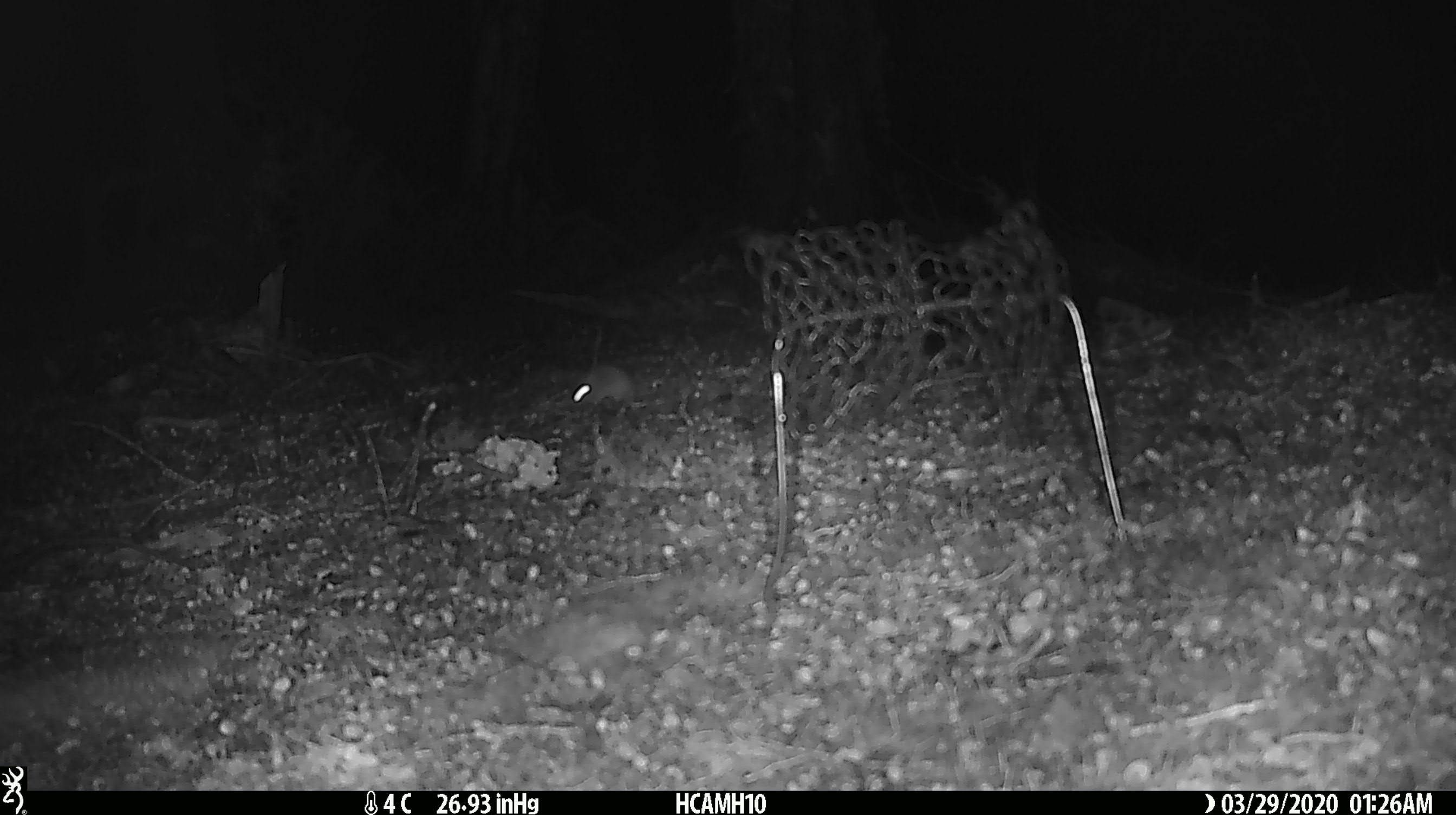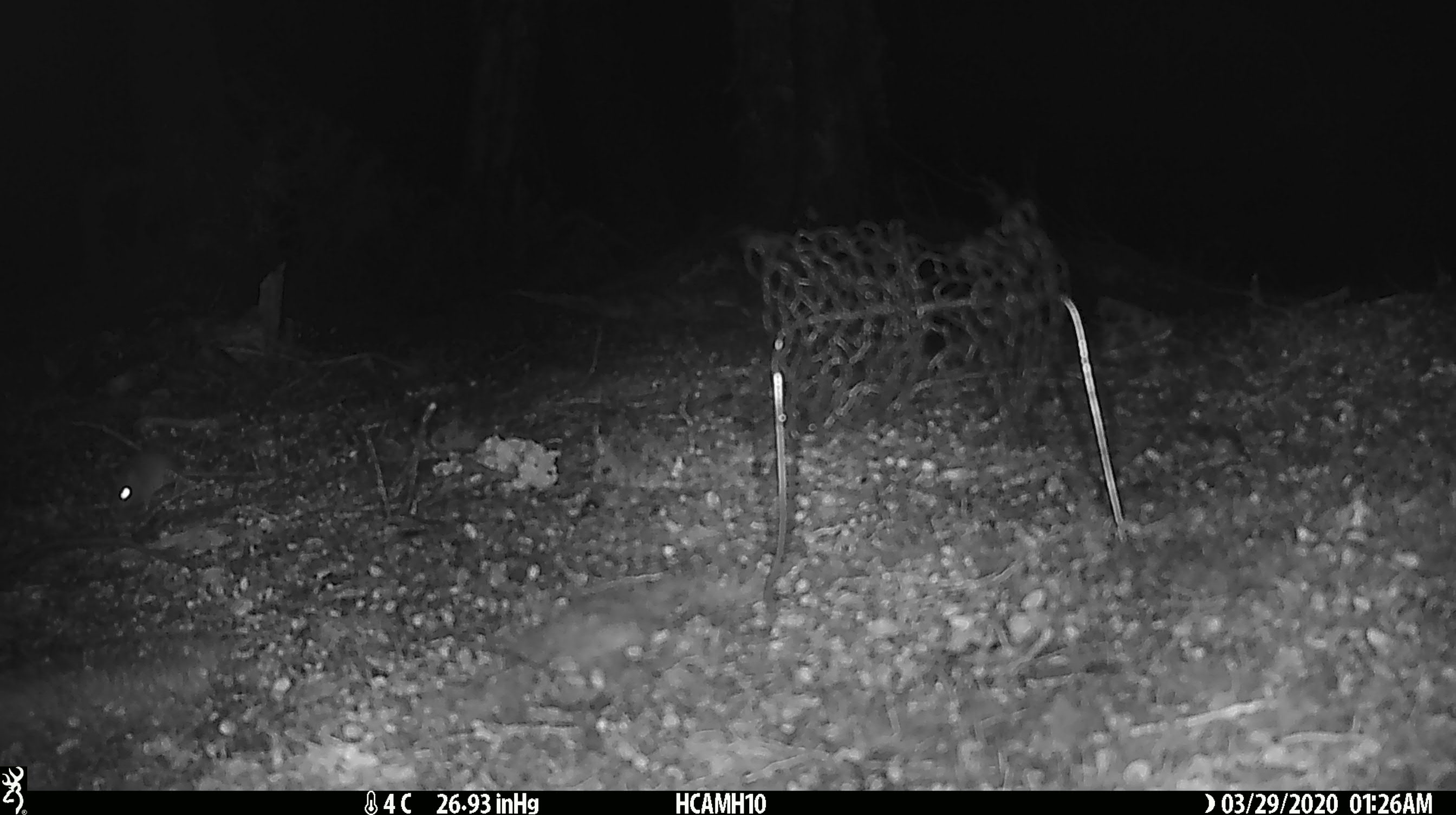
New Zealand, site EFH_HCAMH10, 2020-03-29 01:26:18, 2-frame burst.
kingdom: Animalia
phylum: Chordata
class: Mammalia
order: Rodentia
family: Muridae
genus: Mus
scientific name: Mus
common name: mouse